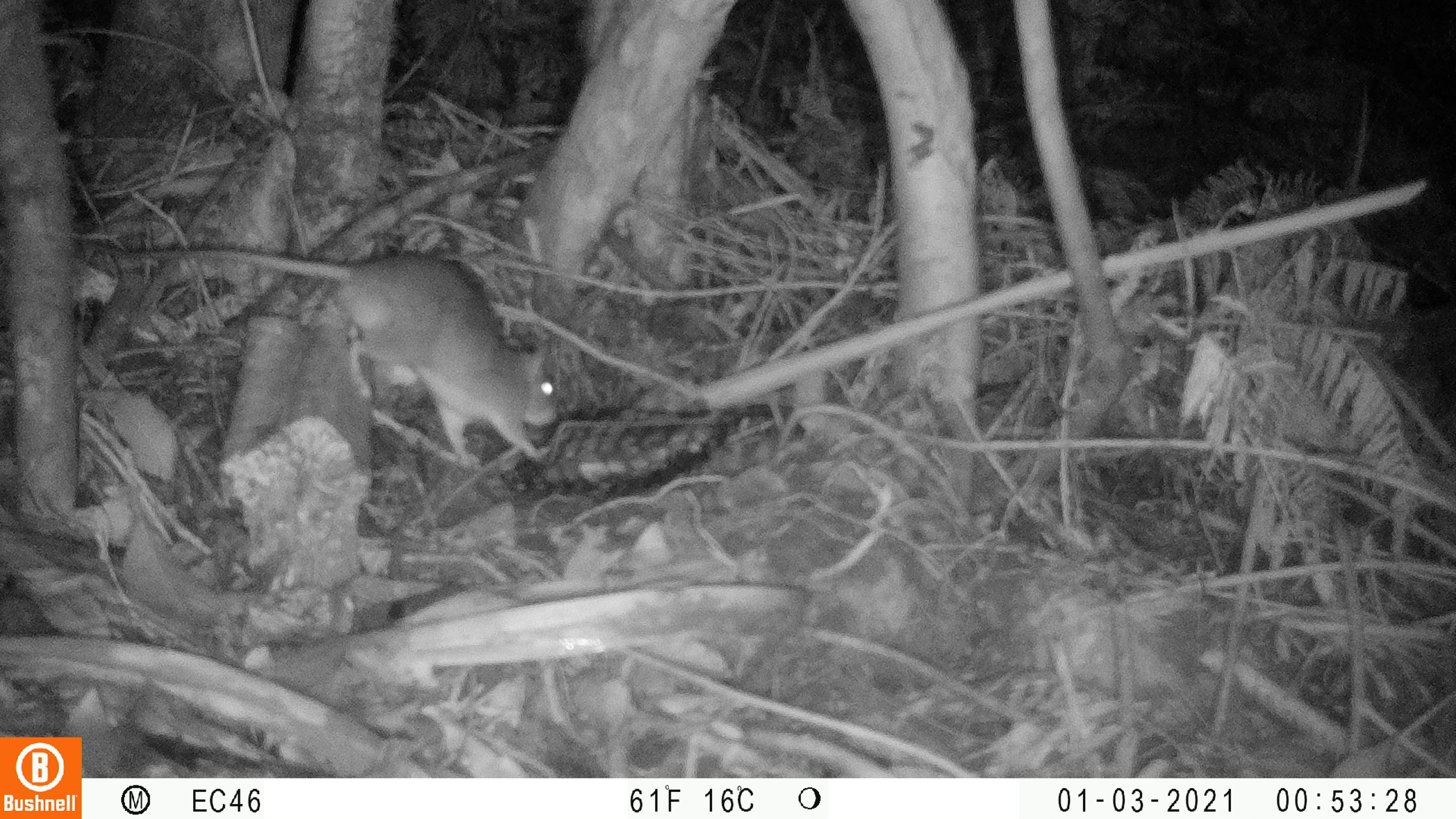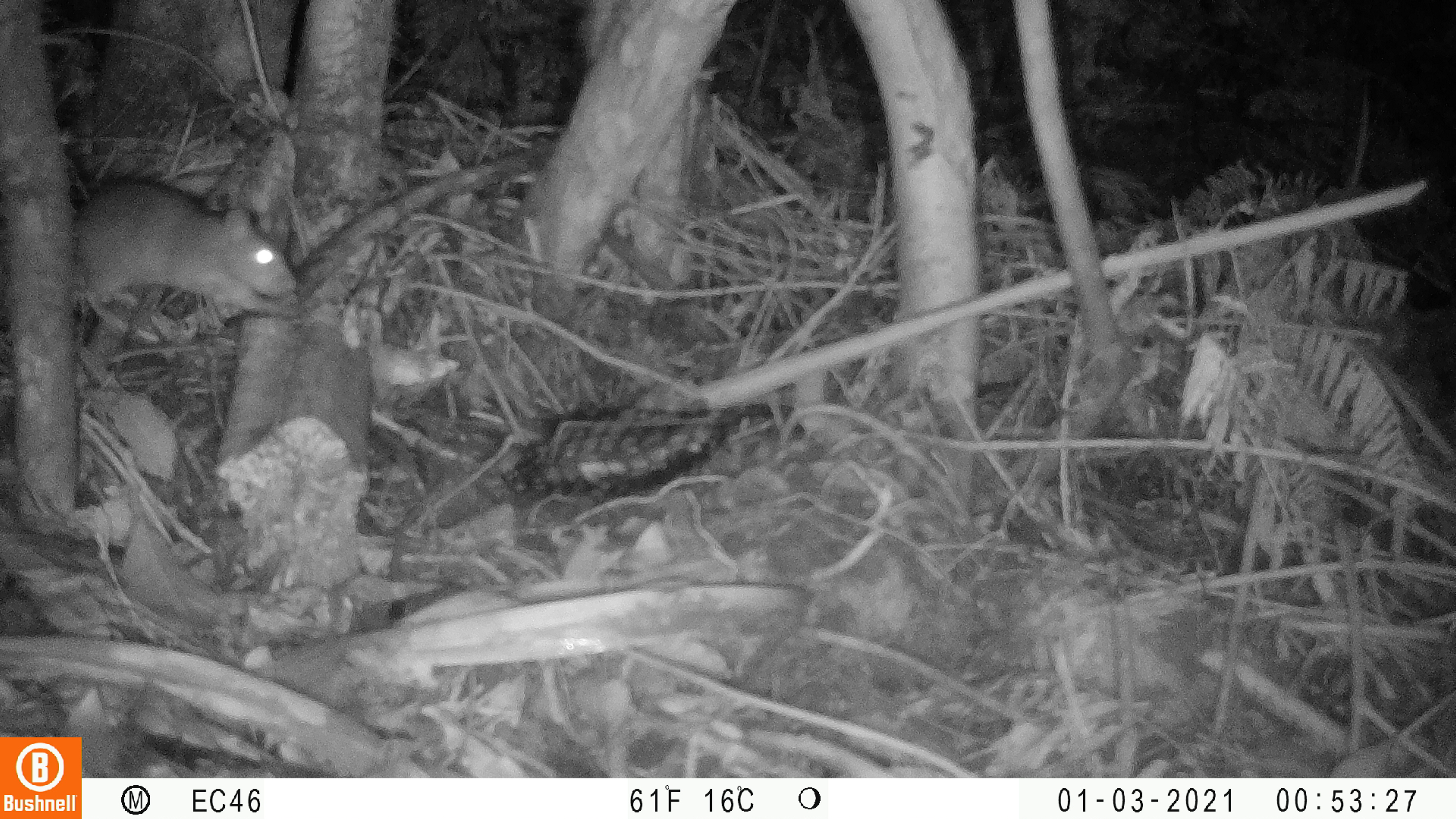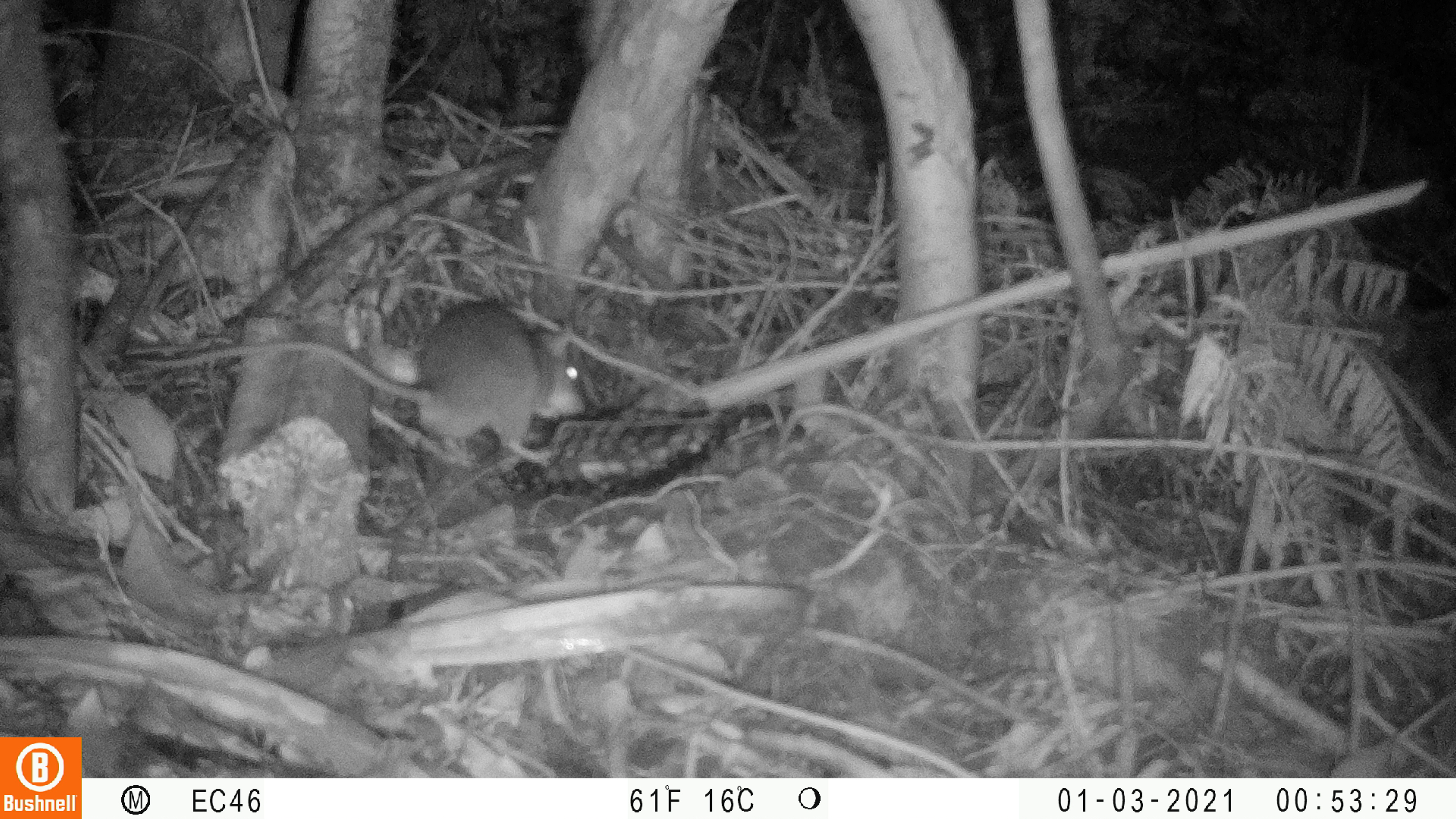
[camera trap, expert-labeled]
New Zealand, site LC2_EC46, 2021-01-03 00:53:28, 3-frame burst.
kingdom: Animalia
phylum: Chordata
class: Mammalia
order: Rodentia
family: Muridae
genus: Rattus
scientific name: Rattus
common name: rat